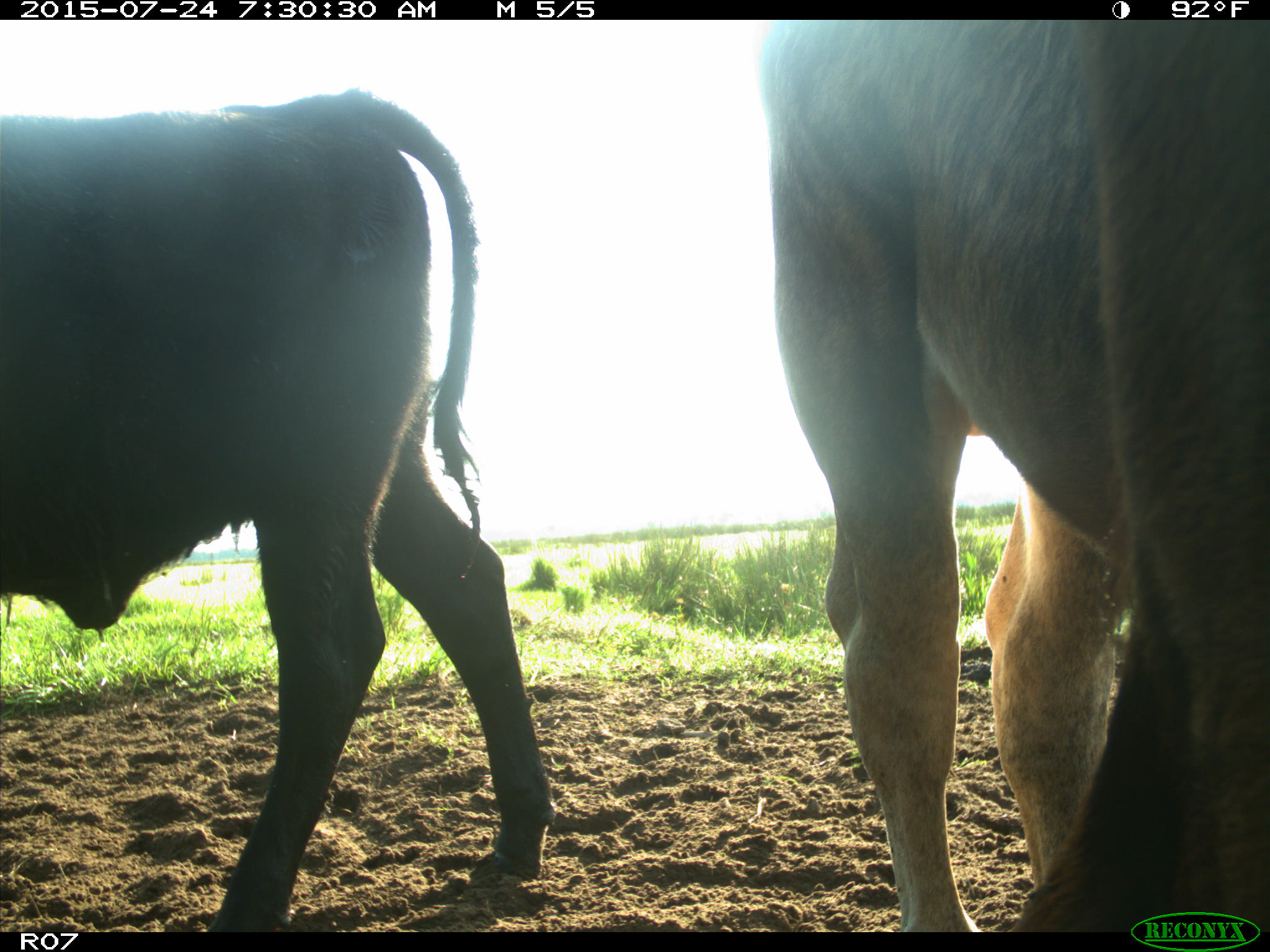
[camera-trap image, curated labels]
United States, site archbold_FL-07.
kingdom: Animalia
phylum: Chordata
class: Mammalia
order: Artiodactyla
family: Bovidae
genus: Bos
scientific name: Bos taurus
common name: domestic cow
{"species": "Bos taurus (domestic cow)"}